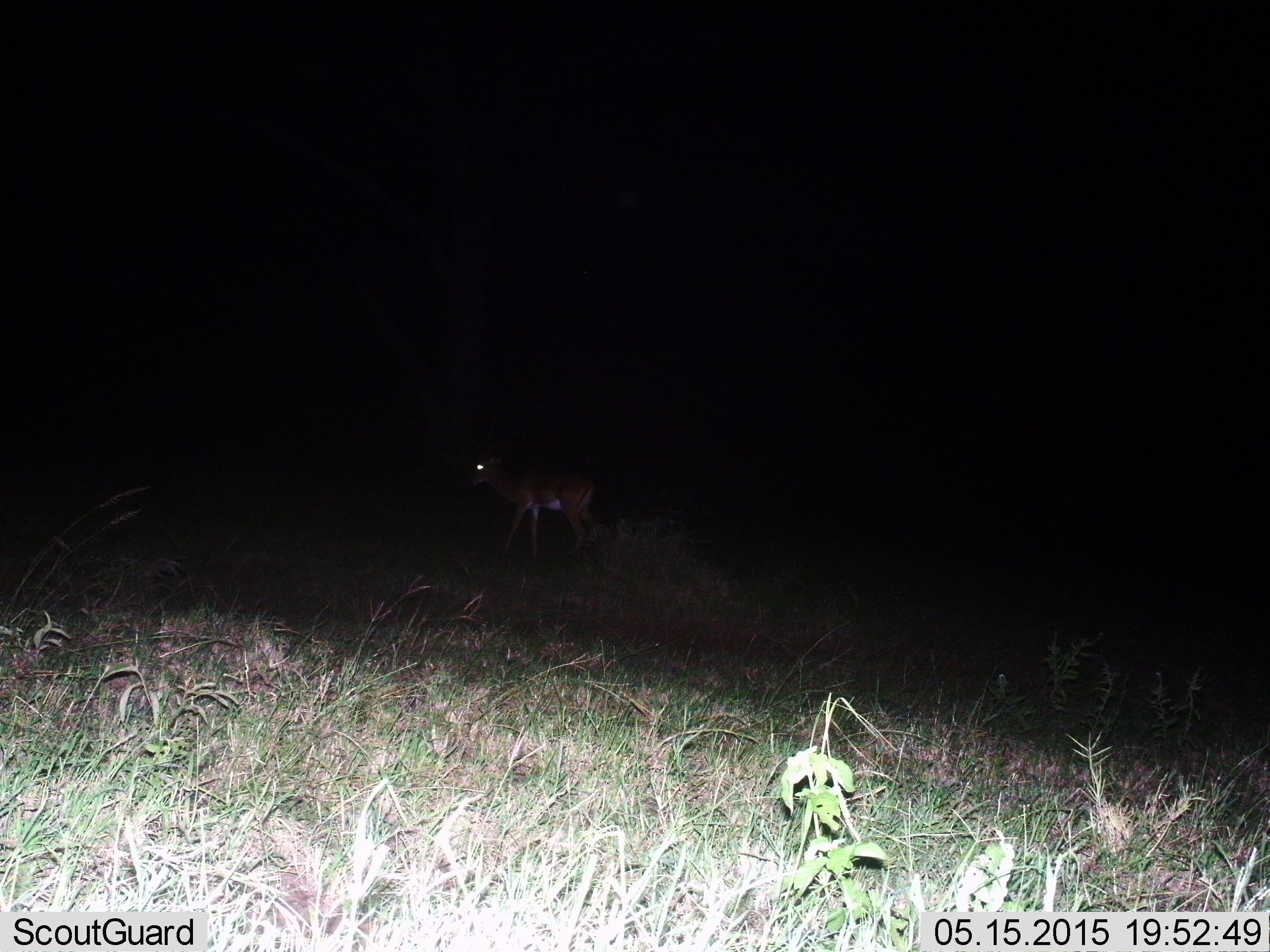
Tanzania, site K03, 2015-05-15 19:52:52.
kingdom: Animalia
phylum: Chordata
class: Mammalia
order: Artiodactyla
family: Bovidae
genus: Aepyceros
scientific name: Aepyceros melampus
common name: impala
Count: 1.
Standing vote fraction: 50%.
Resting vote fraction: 0%.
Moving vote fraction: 50%.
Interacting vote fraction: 0%.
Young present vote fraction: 0%.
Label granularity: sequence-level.